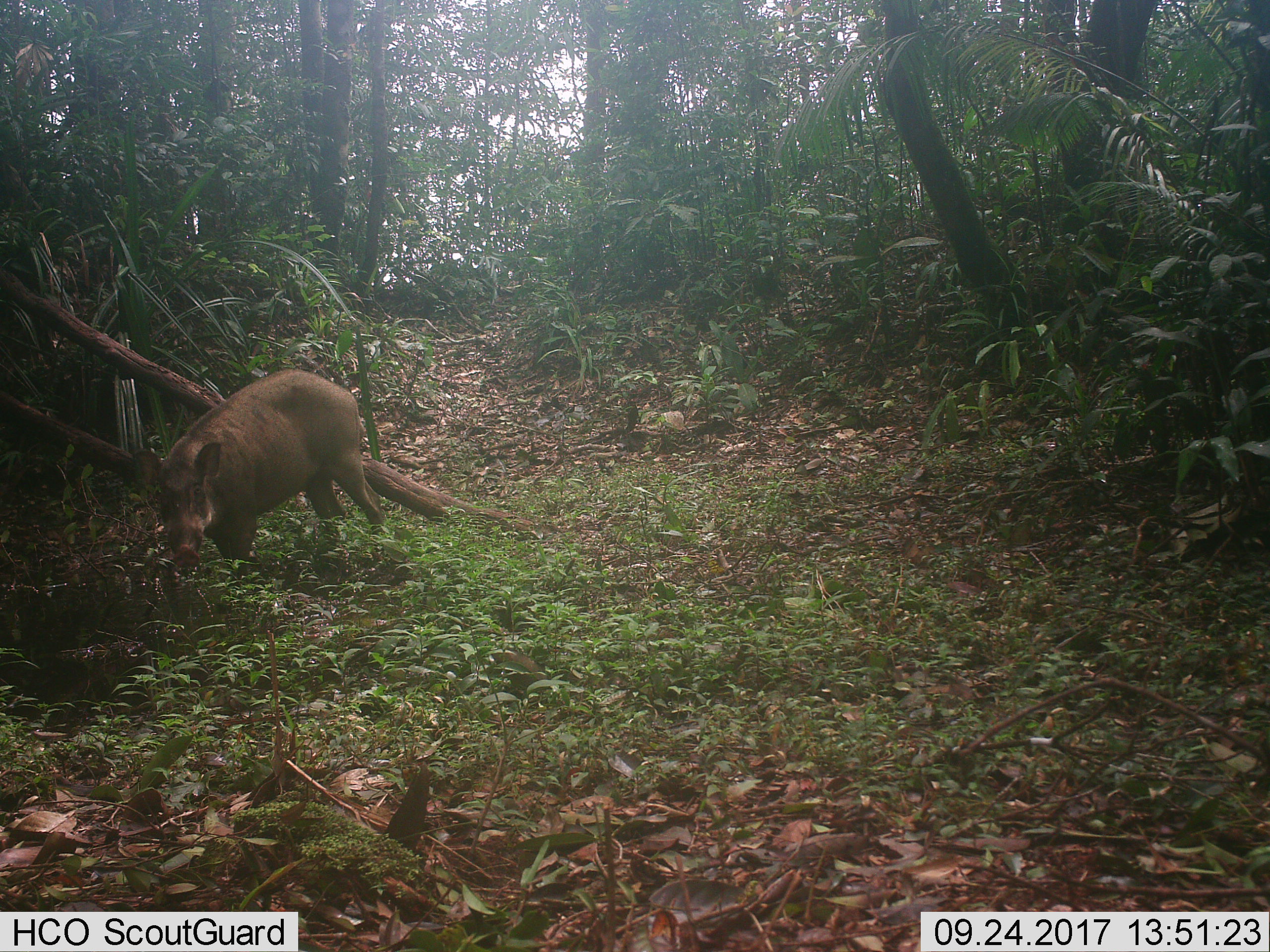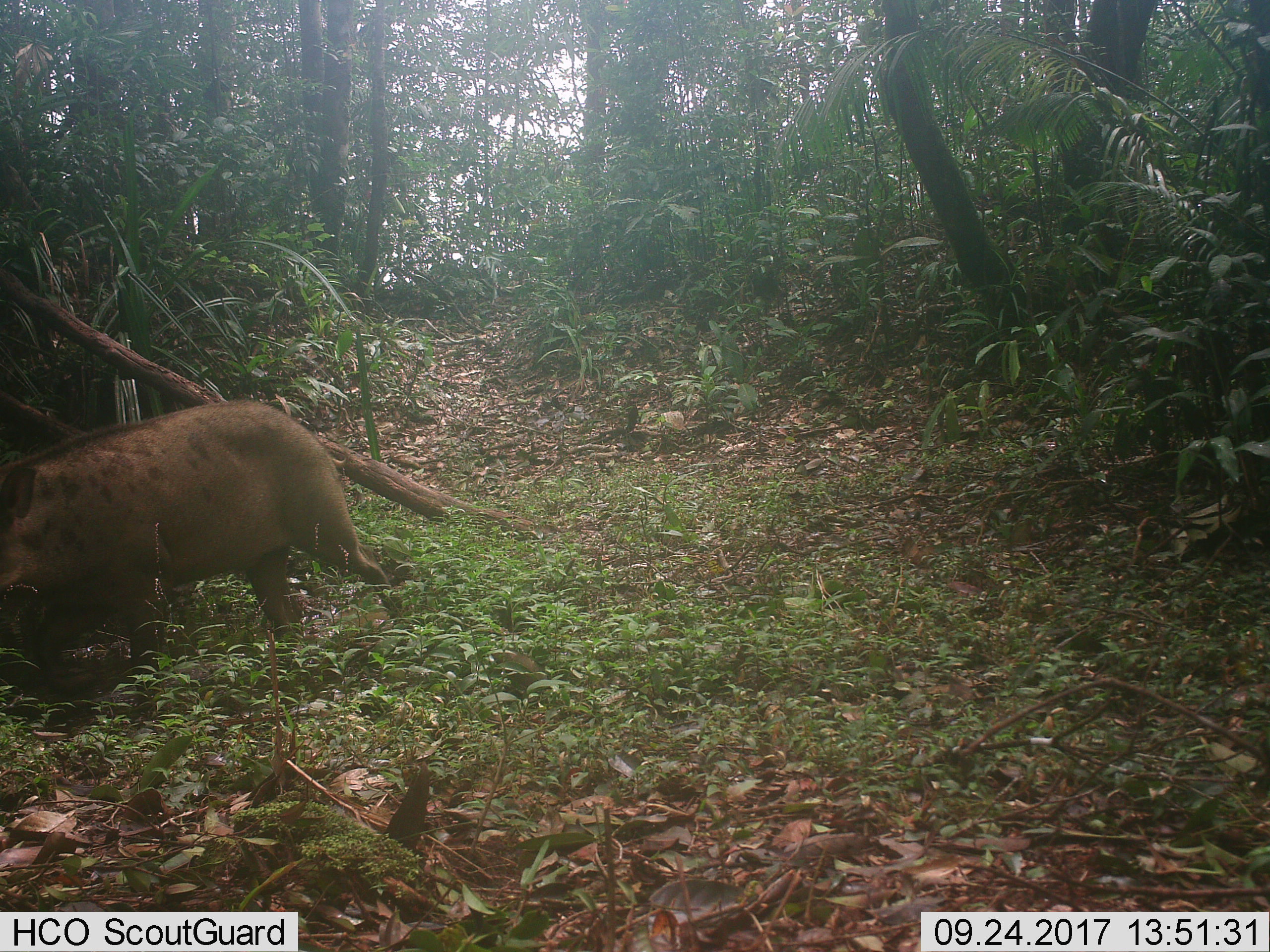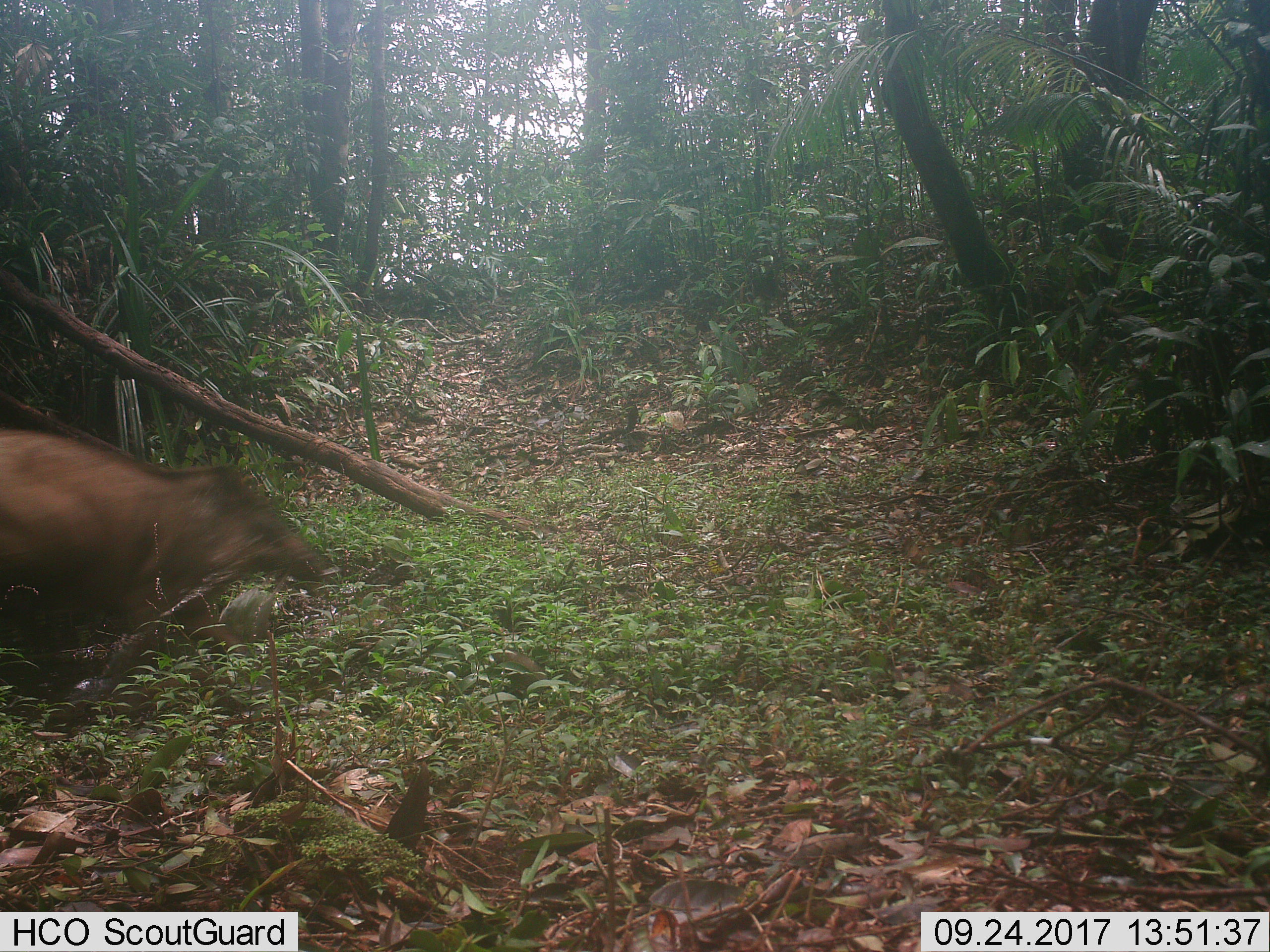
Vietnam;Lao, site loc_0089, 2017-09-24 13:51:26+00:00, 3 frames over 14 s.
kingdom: Animalia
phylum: Chordata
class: Mammalia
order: Artiodactyla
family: Suidae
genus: Sus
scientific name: Sus scrofa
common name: eurasian wild pig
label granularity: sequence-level